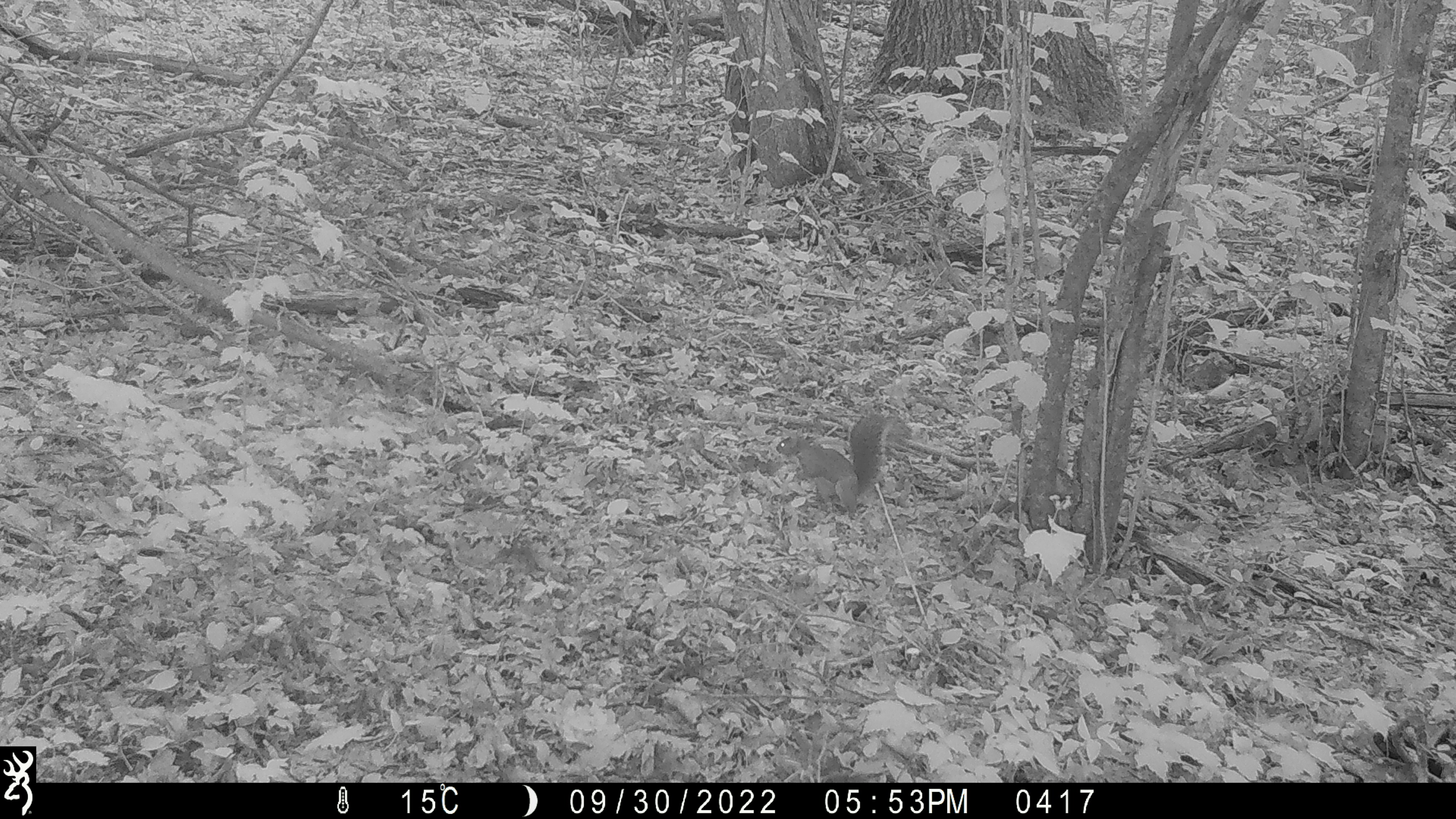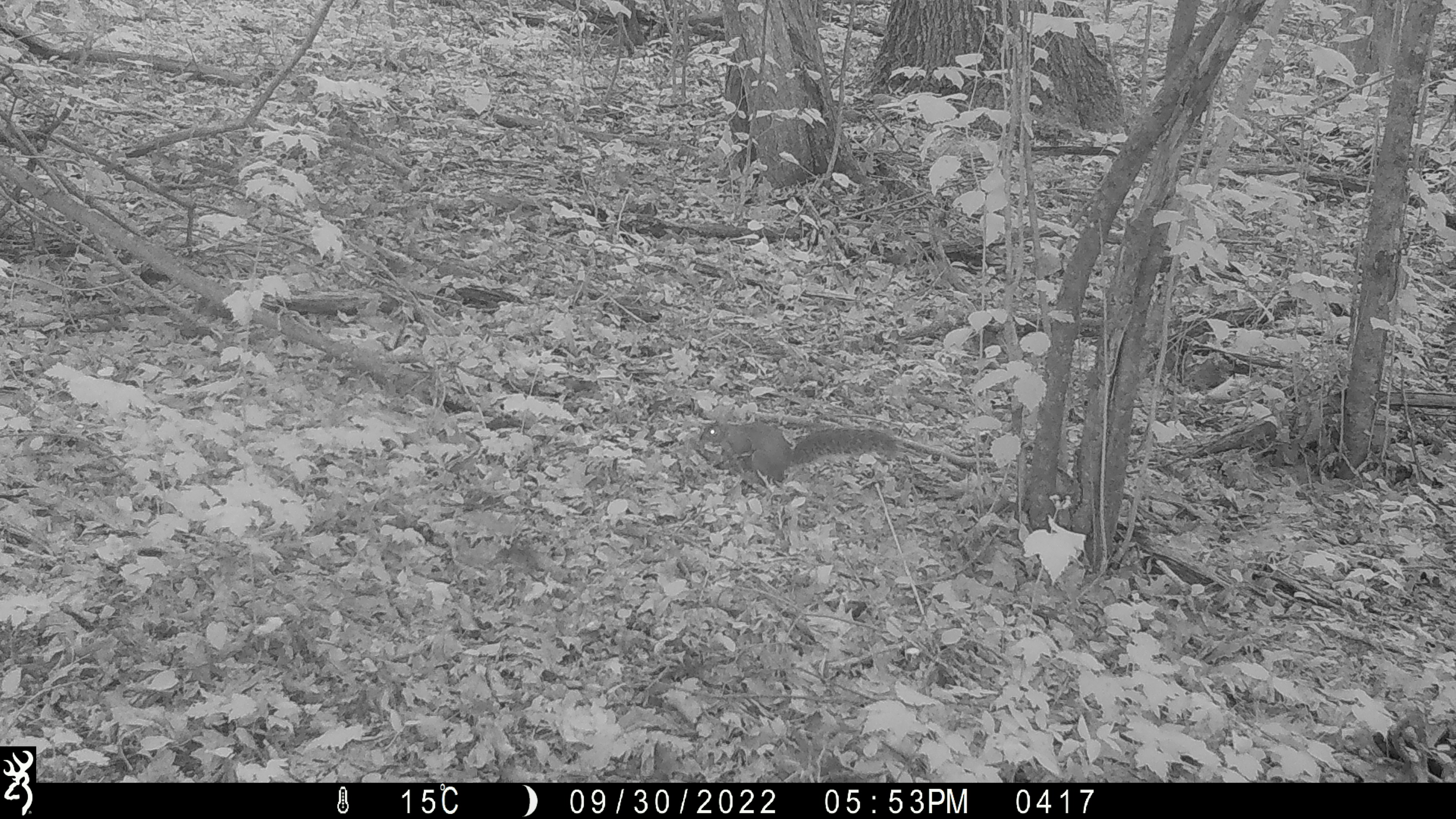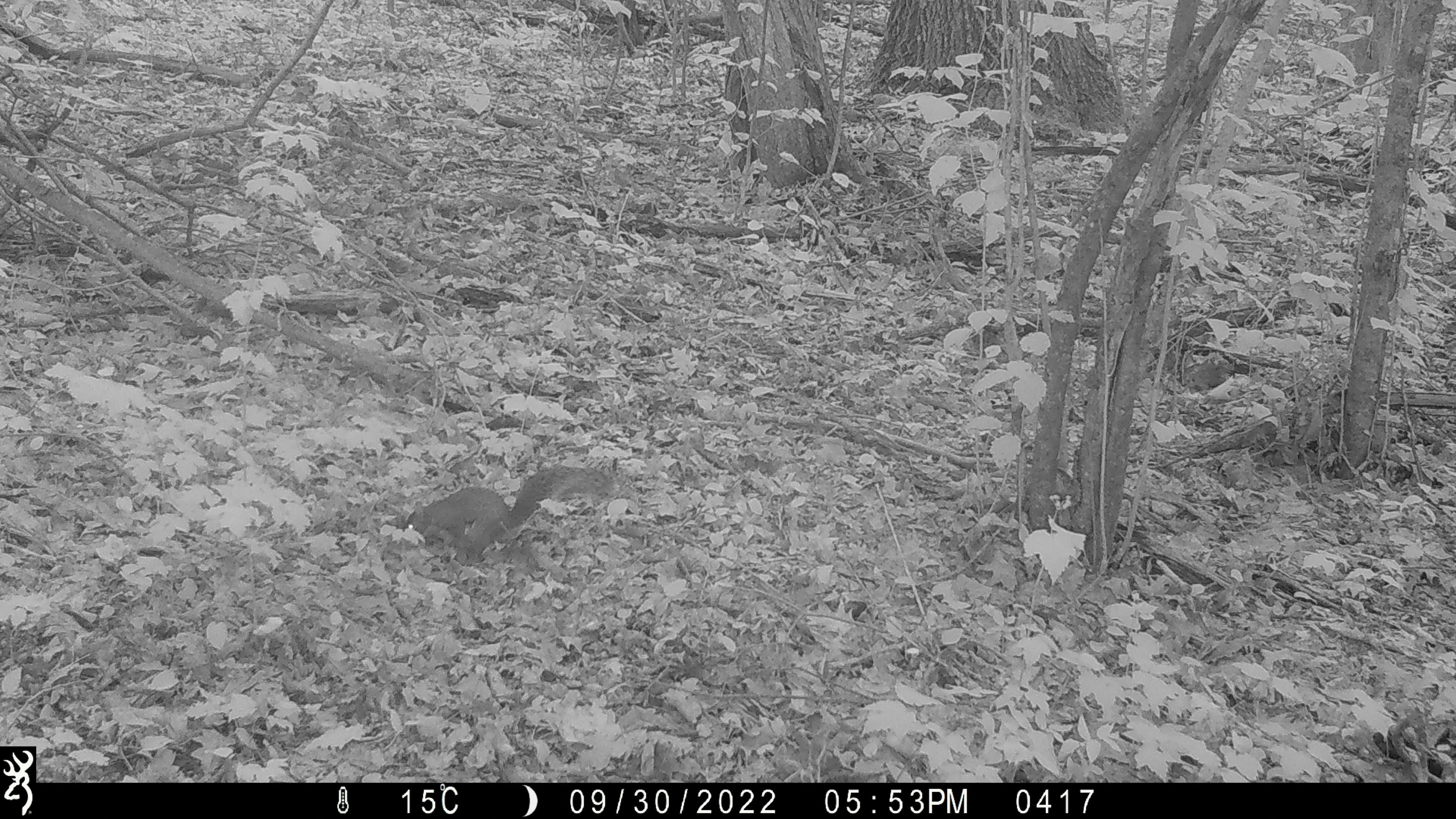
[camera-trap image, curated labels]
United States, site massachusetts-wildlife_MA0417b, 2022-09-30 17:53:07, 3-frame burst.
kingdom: Animalia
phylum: Chordata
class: Mammalia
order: Rodentia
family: Sciuridae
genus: Sciurus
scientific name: Sciurus carolinensis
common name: gray squirrel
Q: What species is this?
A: Gray squirrel (Sciurus carolinensis).